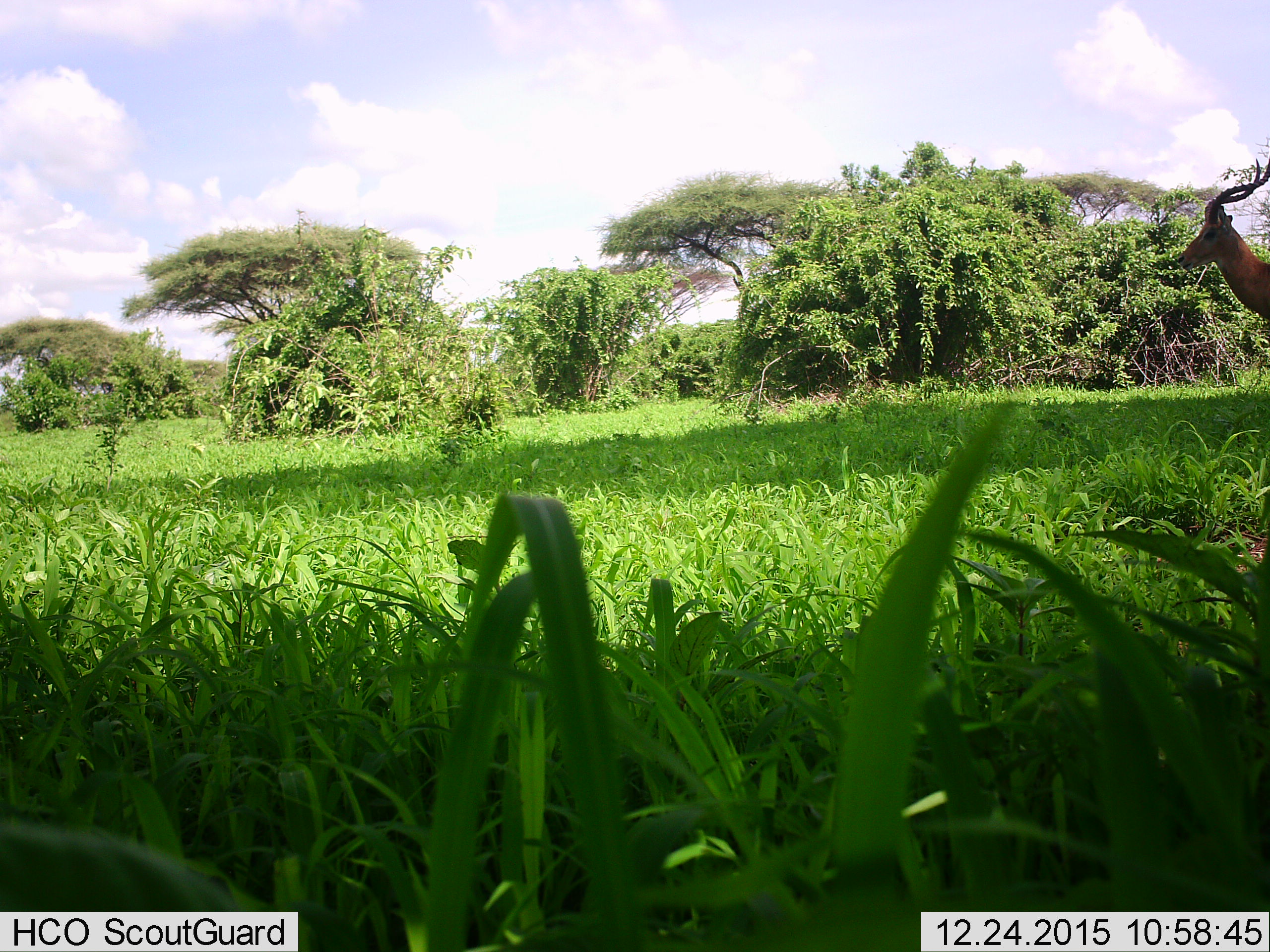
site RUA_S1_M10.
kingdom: Animalia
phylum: Chordata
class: Mammalia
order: Artiodactyla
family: Bovidae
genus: Aepyceros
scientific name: Aepyceros melampus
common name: impala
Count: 1.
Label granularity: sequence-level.